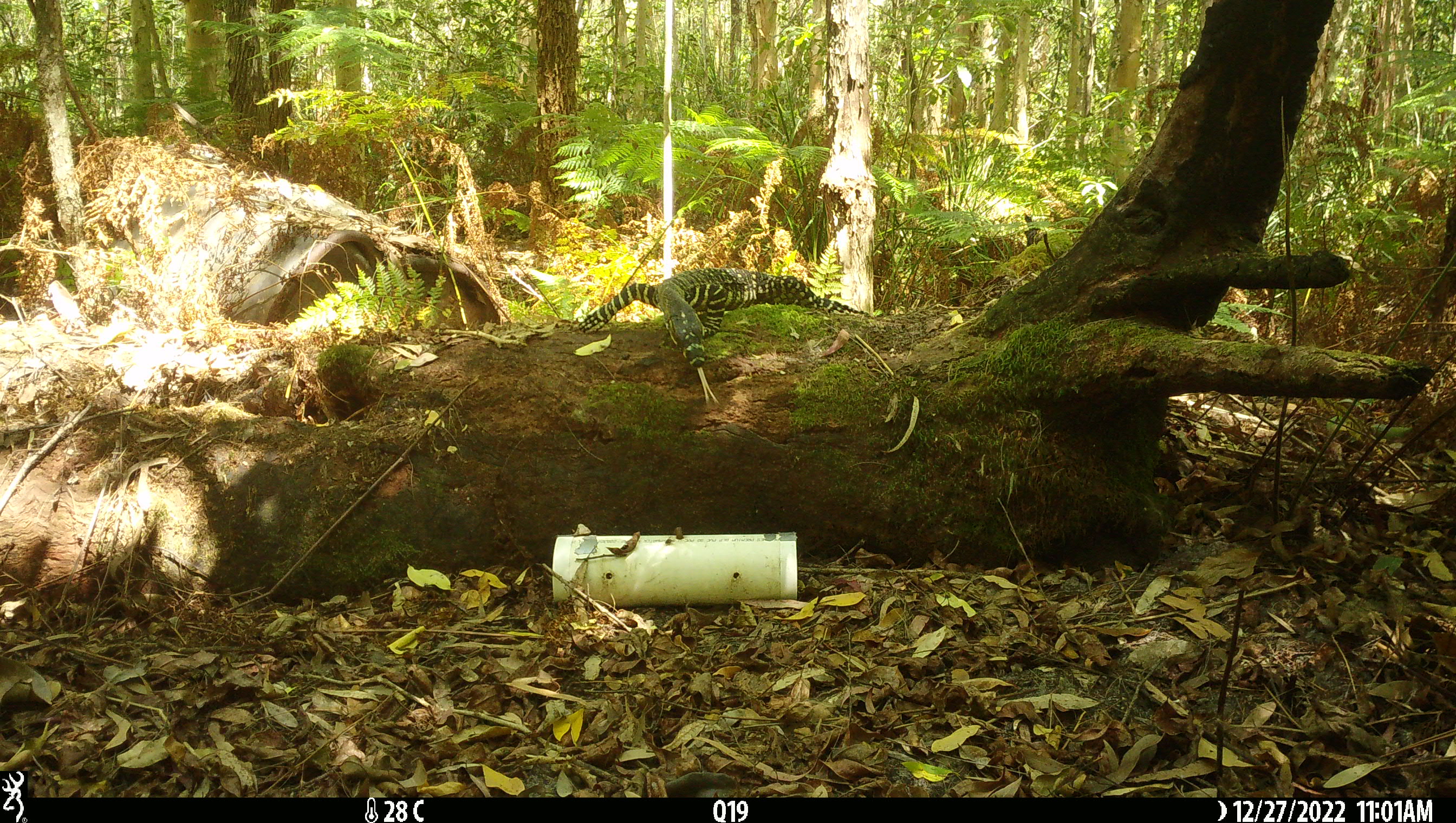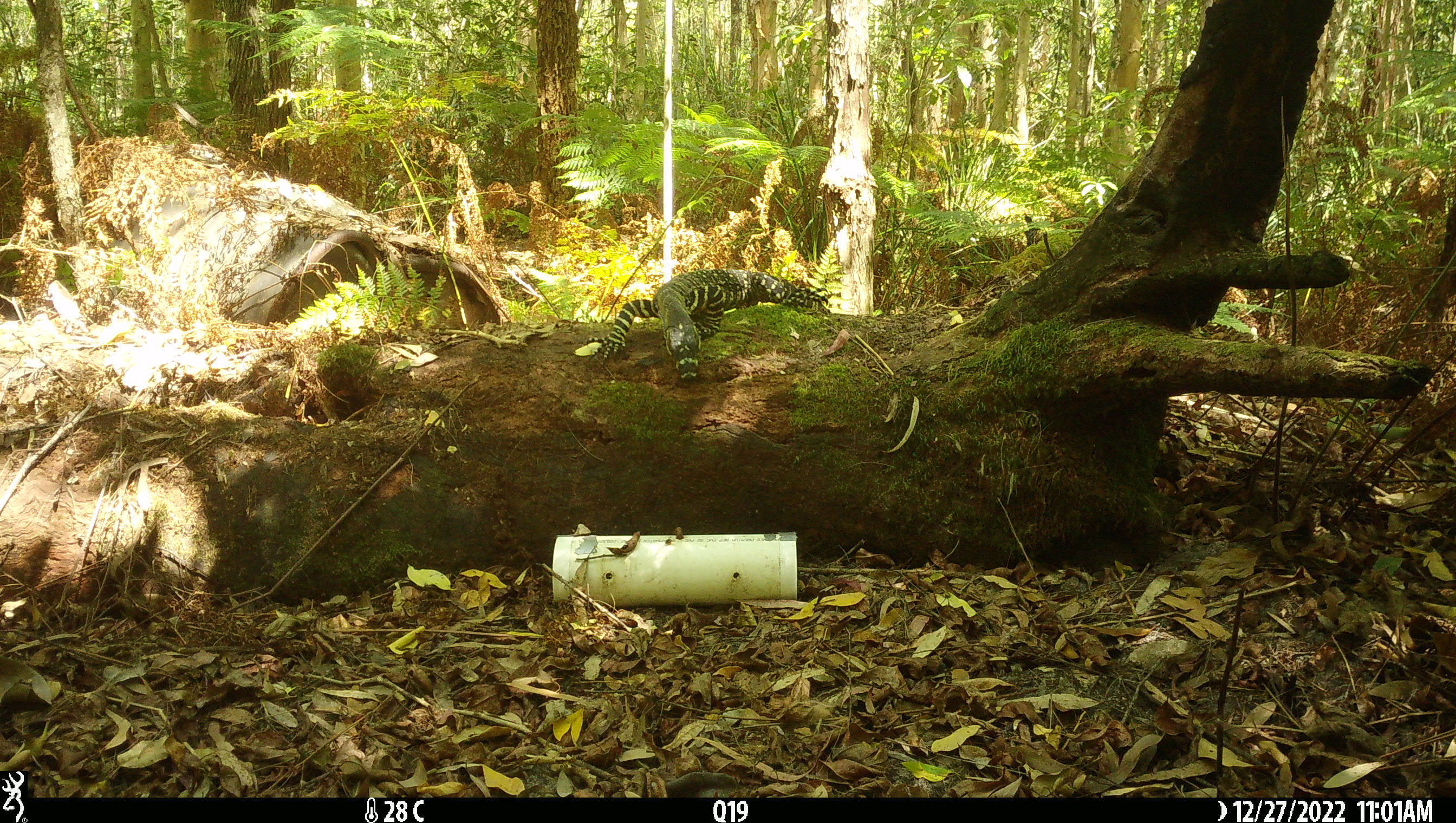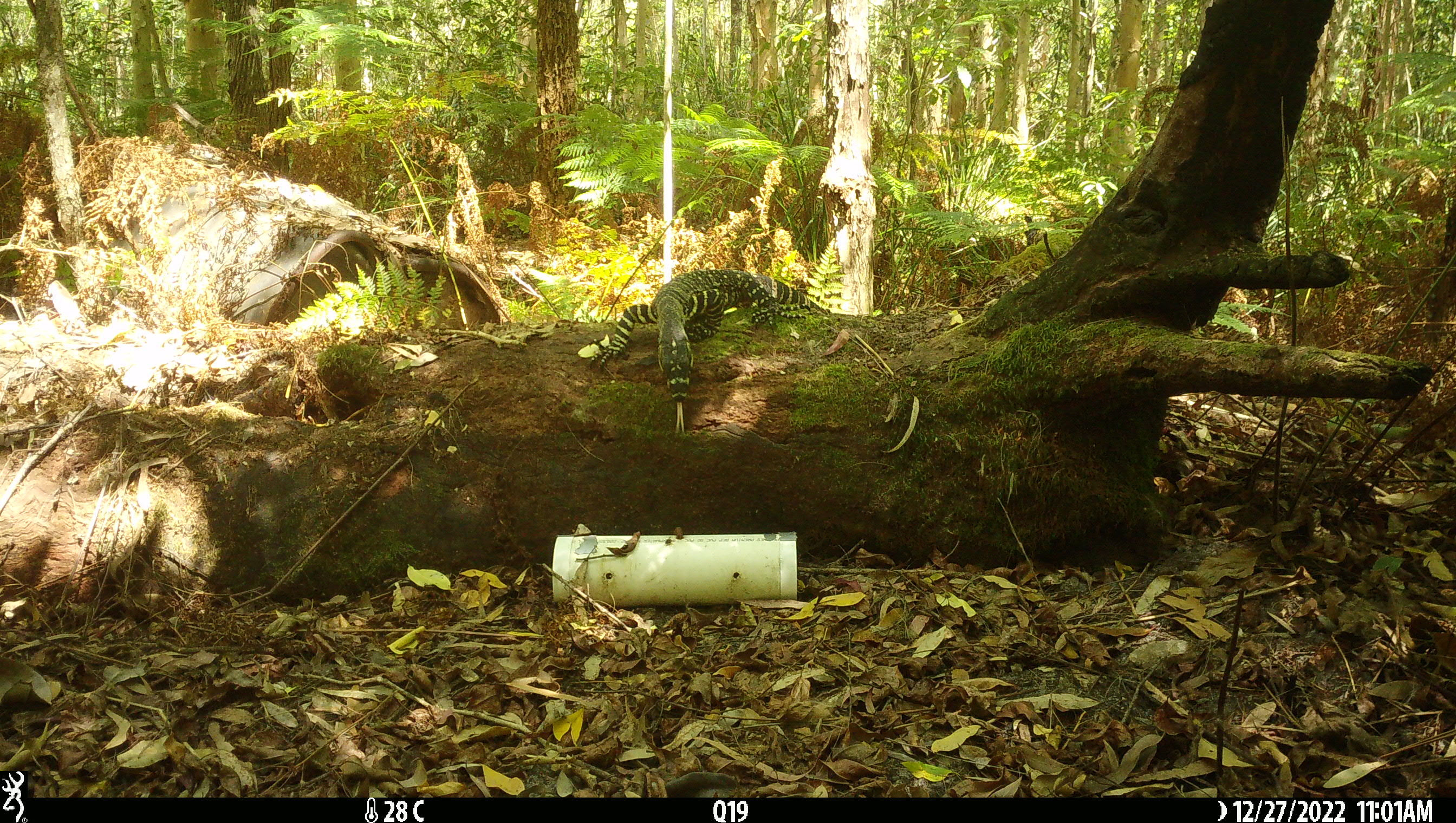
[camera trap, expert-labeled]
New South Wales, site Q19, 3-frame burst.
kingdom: Animalia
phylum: Chordata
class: Reptilia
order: Squamata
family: Varanidae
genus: Varanus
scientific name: Varanus varius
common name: lace monitor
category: goanna